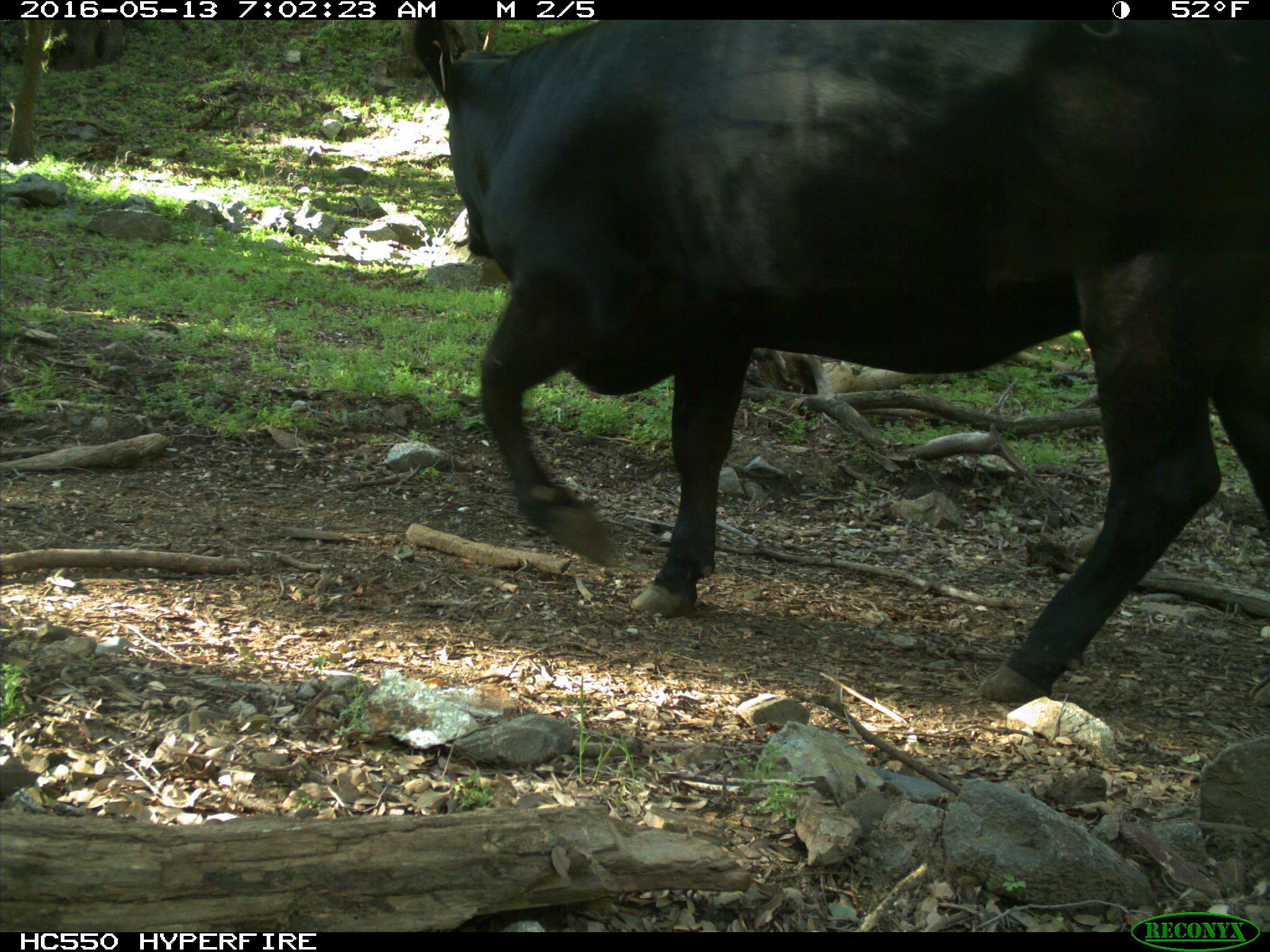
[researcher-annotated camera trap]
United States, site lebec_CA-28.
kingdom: Animalia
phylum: Chordata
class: Mammalia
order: Artiodactyla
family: Bovidae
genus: Bos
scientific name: Bos taurus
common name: domestic cow